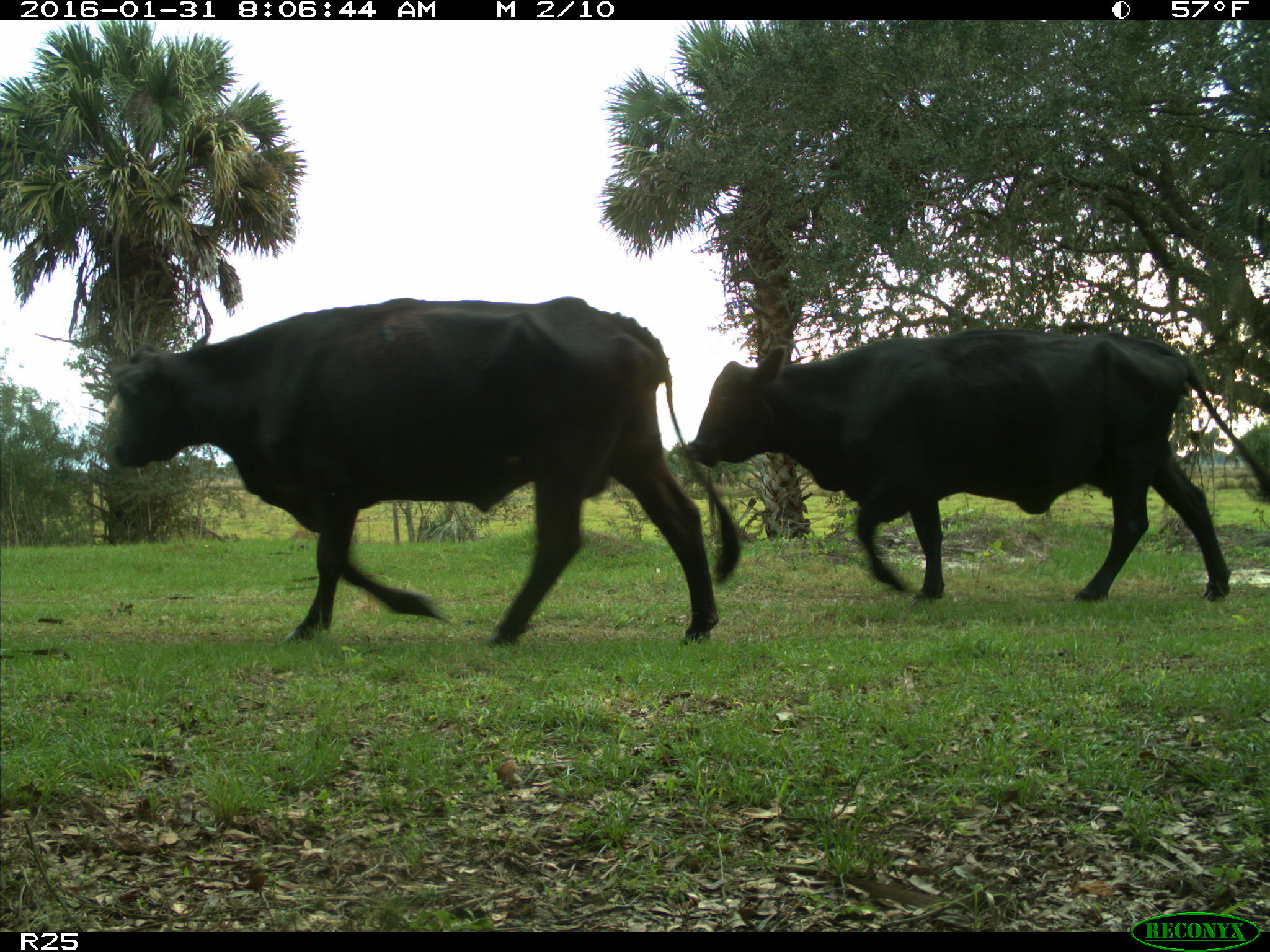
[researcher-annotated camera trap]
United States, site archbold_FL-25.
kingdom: Animalia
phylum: Chordata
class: Mammalia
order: Artiodactyla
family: Bovidae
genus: Bos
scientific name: Bos taurus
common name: domestic cow